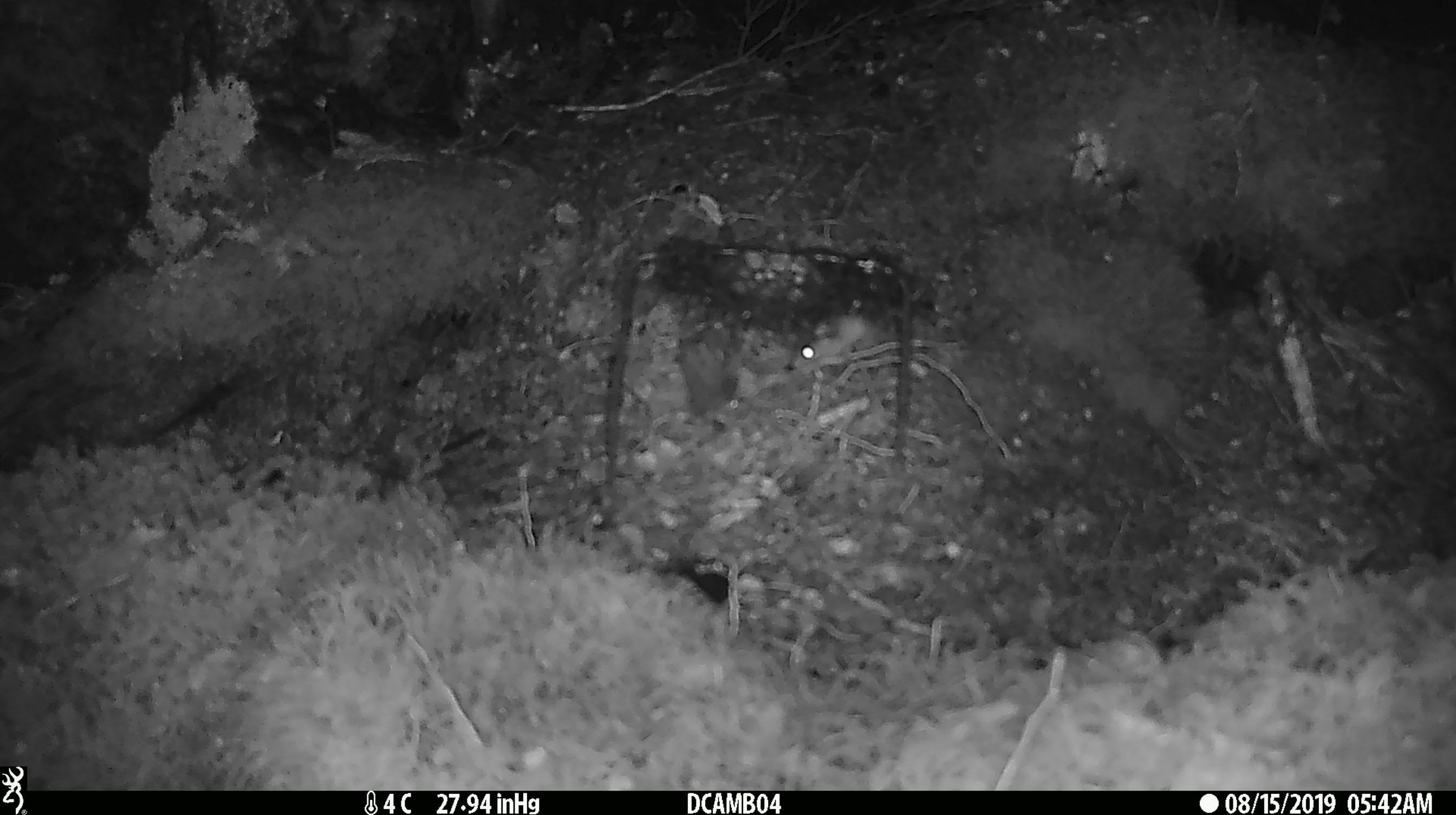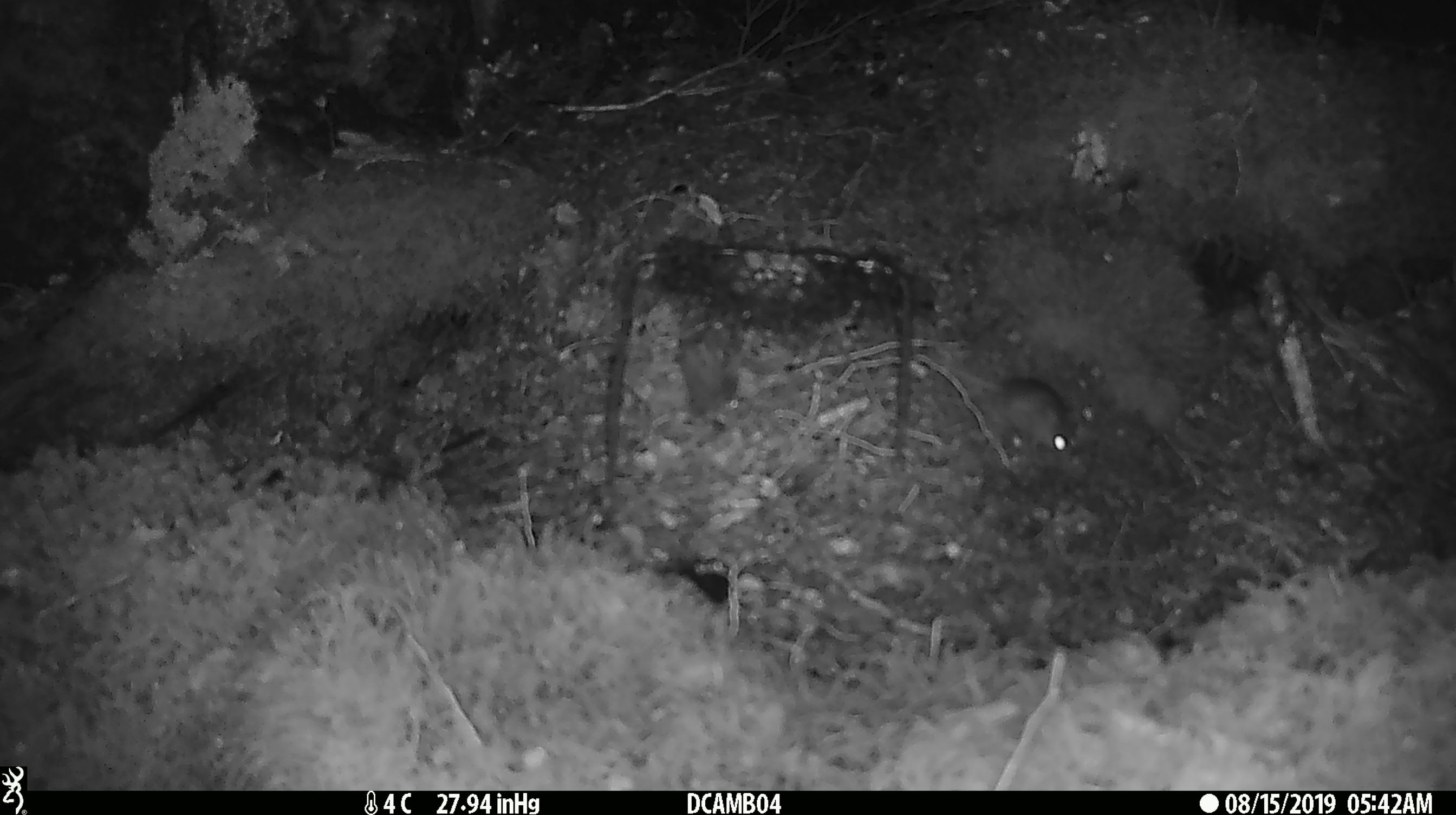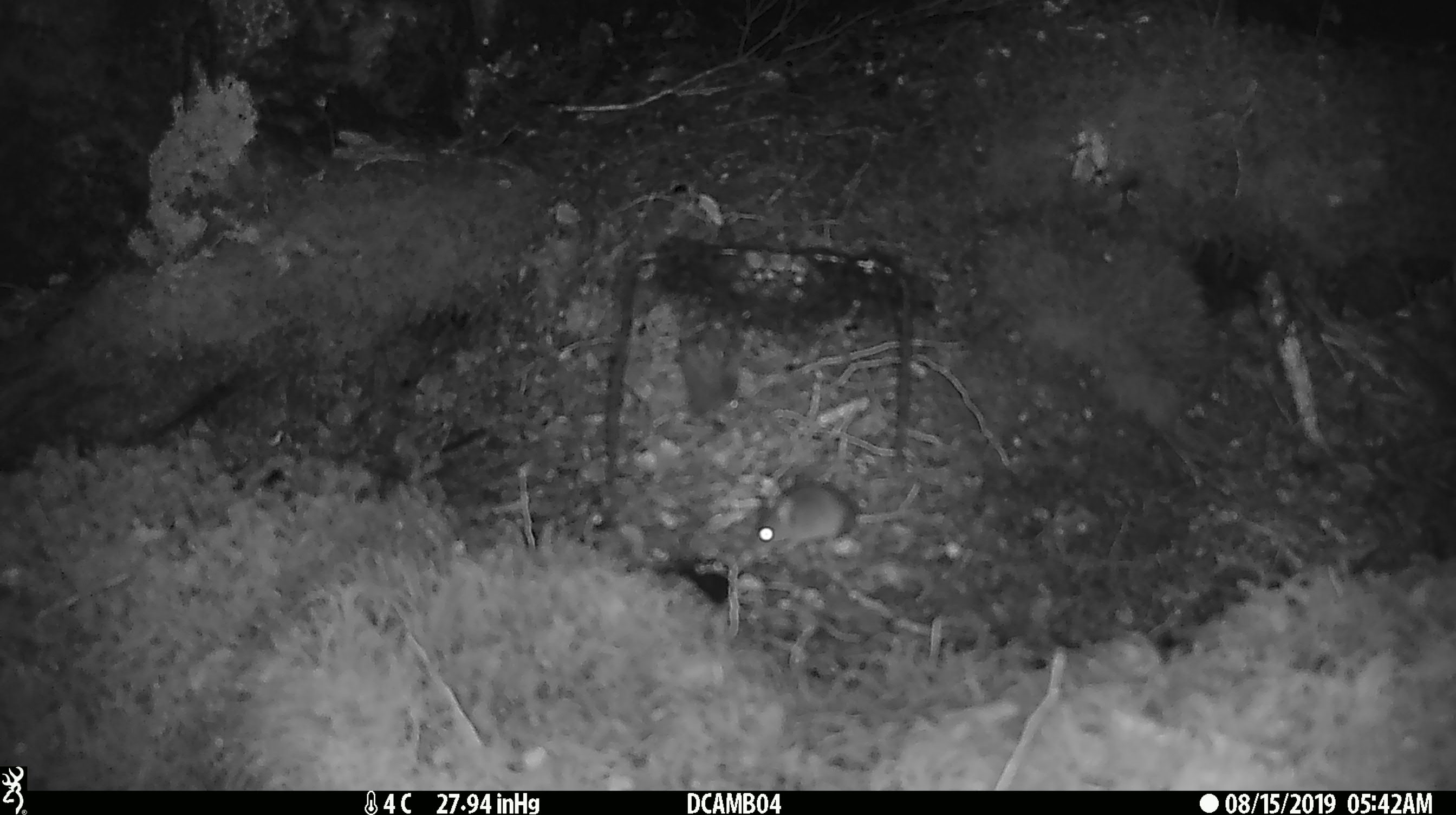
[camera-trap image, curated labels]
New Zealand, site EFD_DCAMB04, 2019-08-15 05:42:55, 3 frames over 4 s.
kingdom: Animalia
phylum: Chordata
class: Mammalia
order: Rodentia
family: Muridae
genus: Mus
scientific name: Mus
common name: mouse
Mouse (Mus).